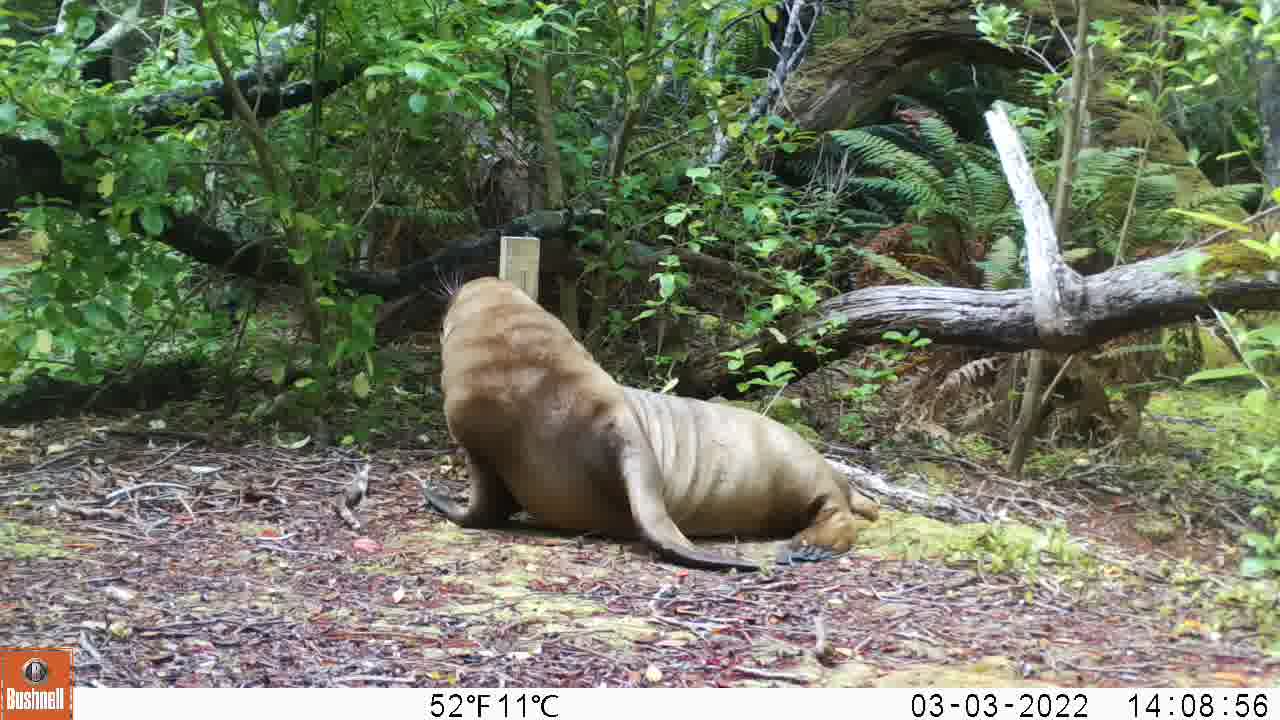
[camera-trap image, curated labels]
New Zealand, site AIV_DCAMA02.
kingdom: Animalia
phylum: Chordata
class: Mammalia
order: Carnivora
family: Otariidae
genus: Phocarctos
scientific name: Phocarctos hookeri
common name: new zealand sea lion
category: sealion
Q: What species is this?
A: Sealion (new zealand sea lion) (Phocarctos hookeri).